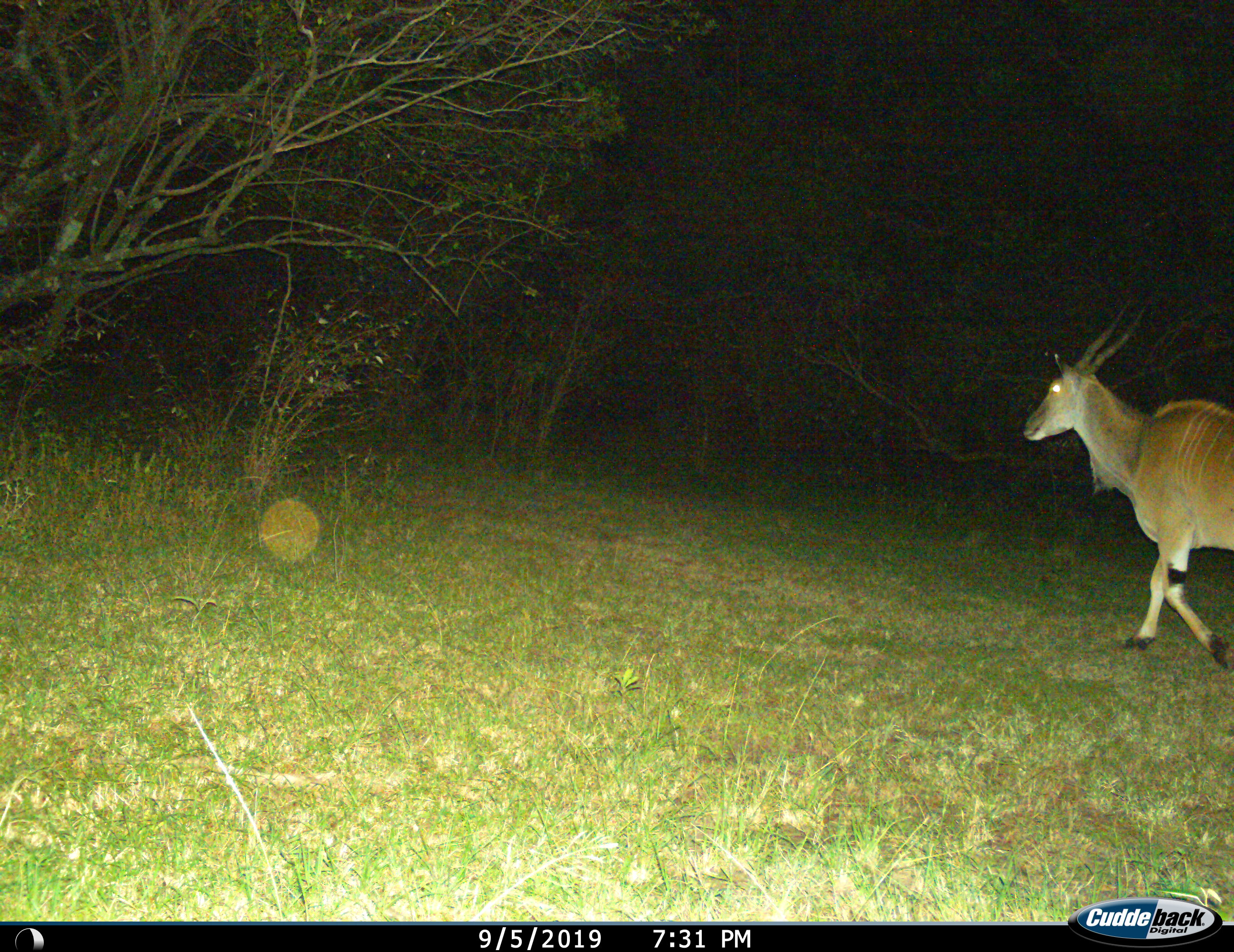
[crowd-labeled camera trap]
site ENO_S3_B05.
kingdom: Animalia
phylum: Chordata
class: Mammalia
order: Artiodactyla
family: Bovidae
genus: Tragelaphus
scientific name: Tragelaphus oryx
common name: eland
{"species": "eland (Tragelaphus oryx)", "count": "1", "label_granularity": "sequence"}